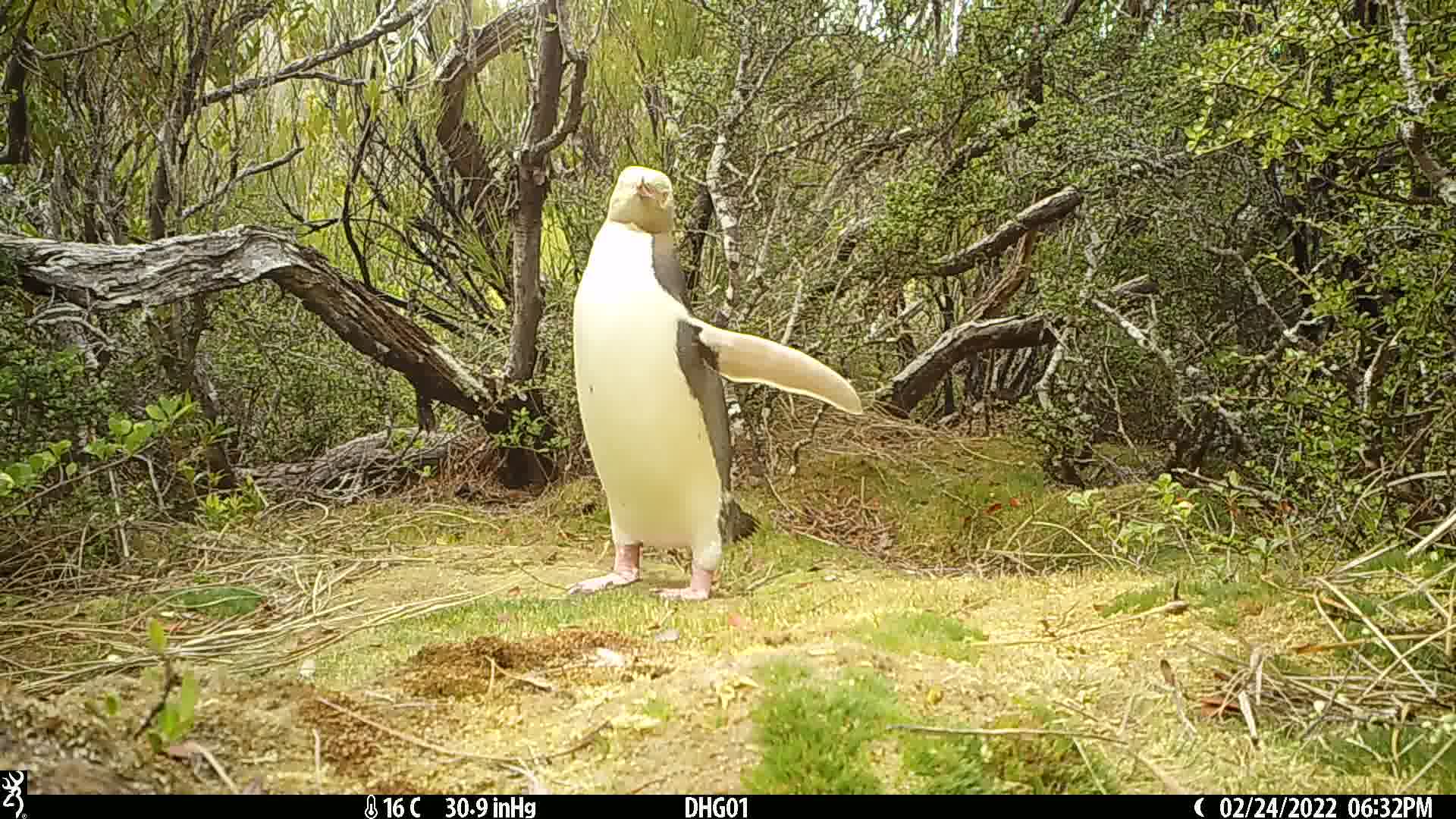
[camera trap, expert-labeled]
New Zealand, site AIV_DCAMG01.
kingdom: Animalia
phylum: Chordata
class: Aves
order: Sphenisciformes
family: Spheniscidae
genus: Megadyptes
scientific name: Megadyptes antipodes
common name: yellow-eyed penguin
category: yellow eyed penguin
Yellow eyed penguin (yellow-eyed penguin) (Megadyptes antipodes).